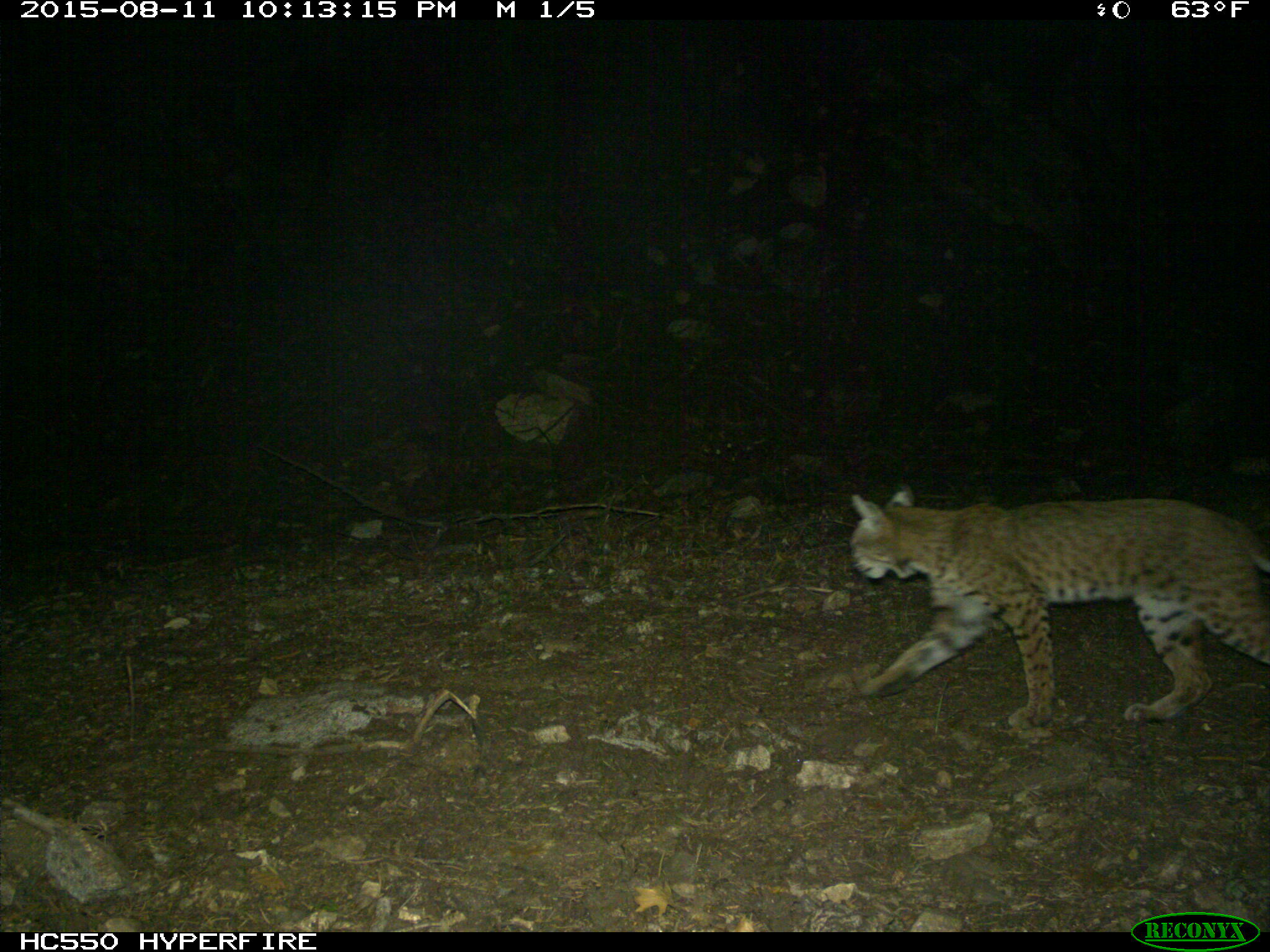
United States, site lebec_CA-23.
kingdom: Animalia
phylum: Chordata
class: Mammalia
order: Carnivora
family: Felidae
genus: Lynx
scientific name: Lynx rufus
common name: bobcat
Lynx rufus (bobcat).